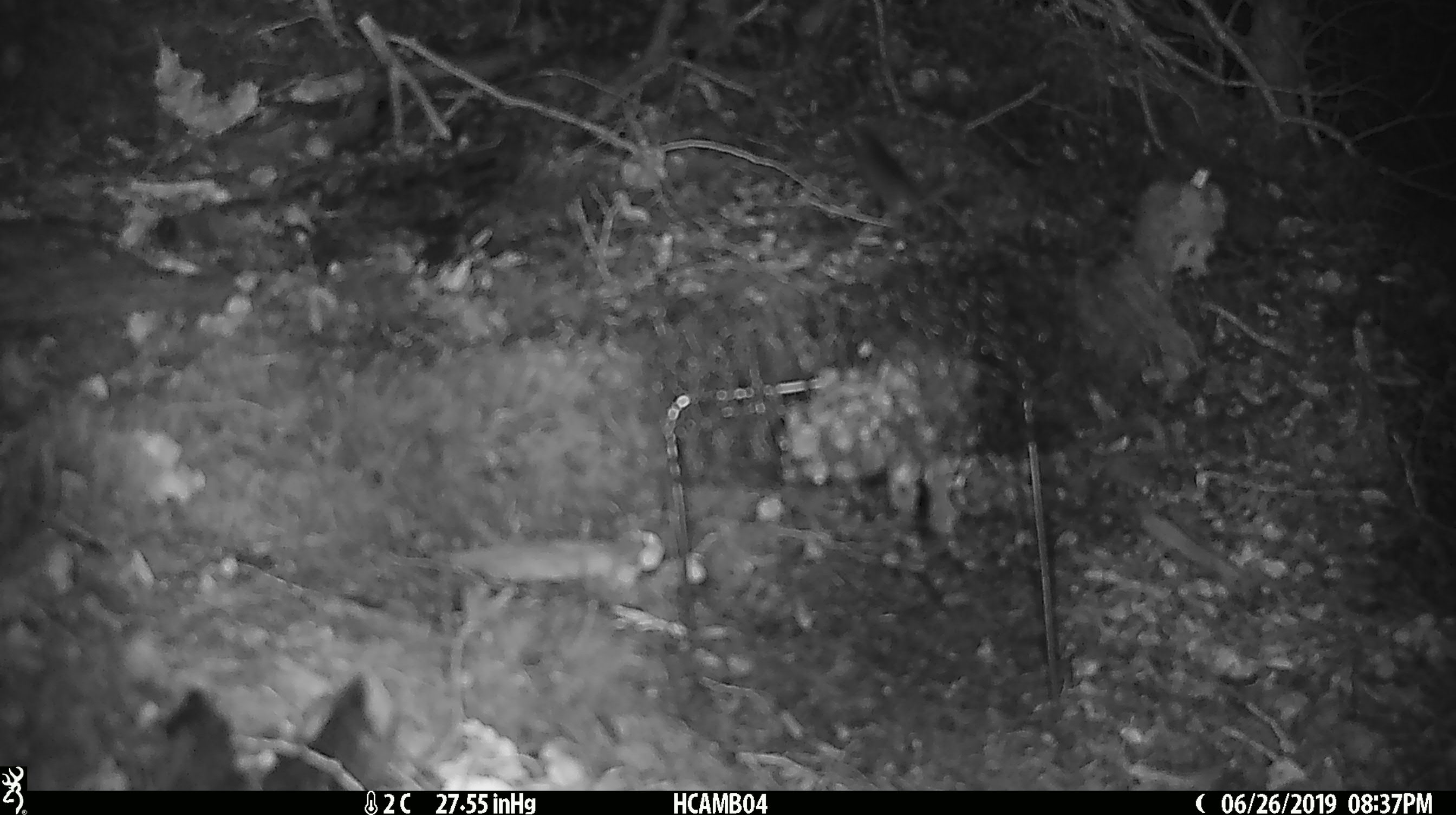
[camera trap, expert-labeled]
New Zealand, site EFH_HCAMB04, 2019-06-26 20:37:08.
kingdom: Animalia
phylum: Chordata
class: Mammalia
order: Rodentia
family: Muridae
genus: Mus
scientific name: Mus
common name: mouse